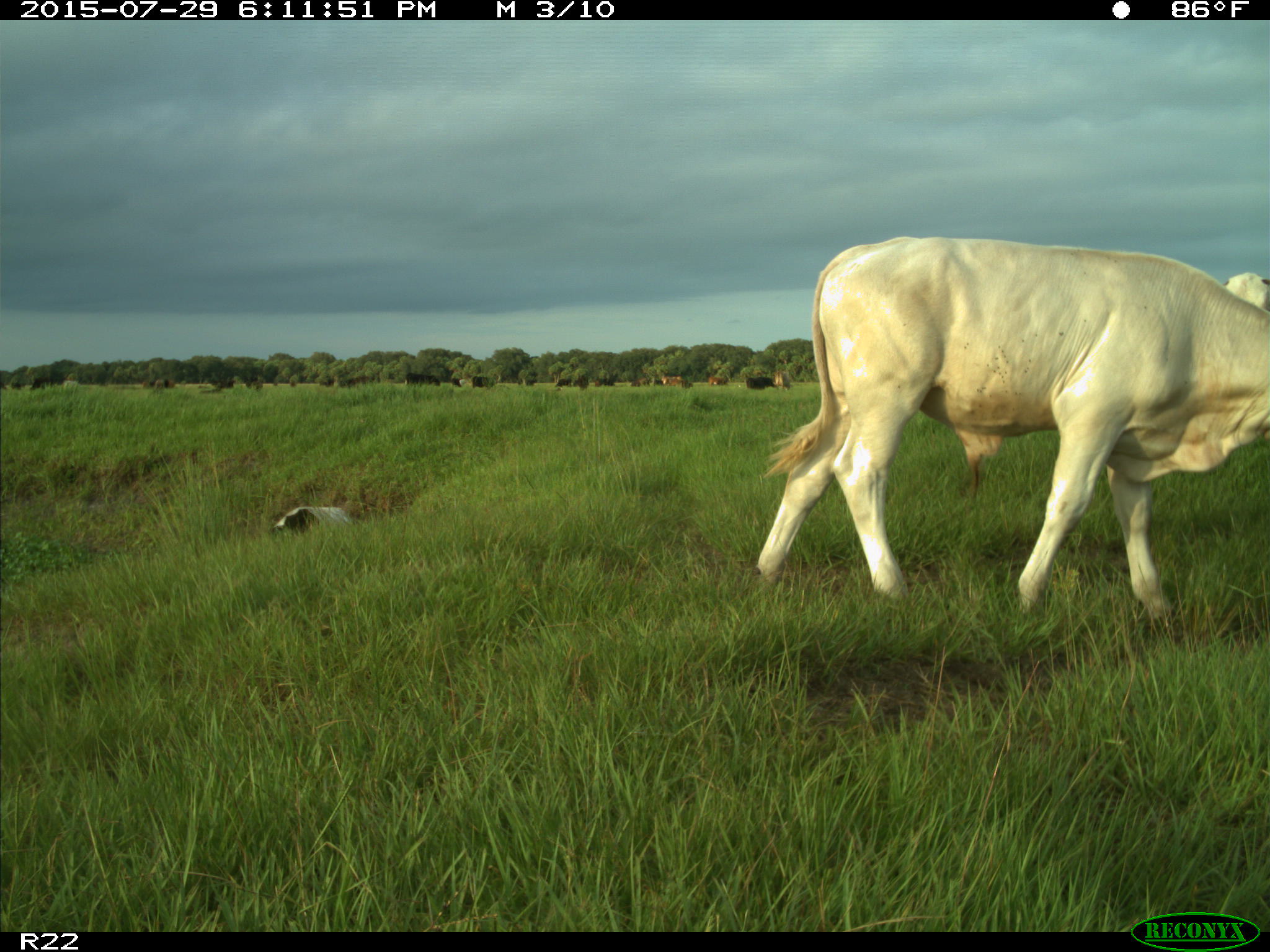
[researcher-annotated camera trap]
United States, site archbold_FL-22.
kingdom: Animalia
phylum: Chordata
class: Mammalia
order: Artiodactyla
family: Bovidae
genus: Bos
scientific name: Bos taurus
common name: domestic cow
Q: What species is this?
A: Bos taurus (domestic cow).